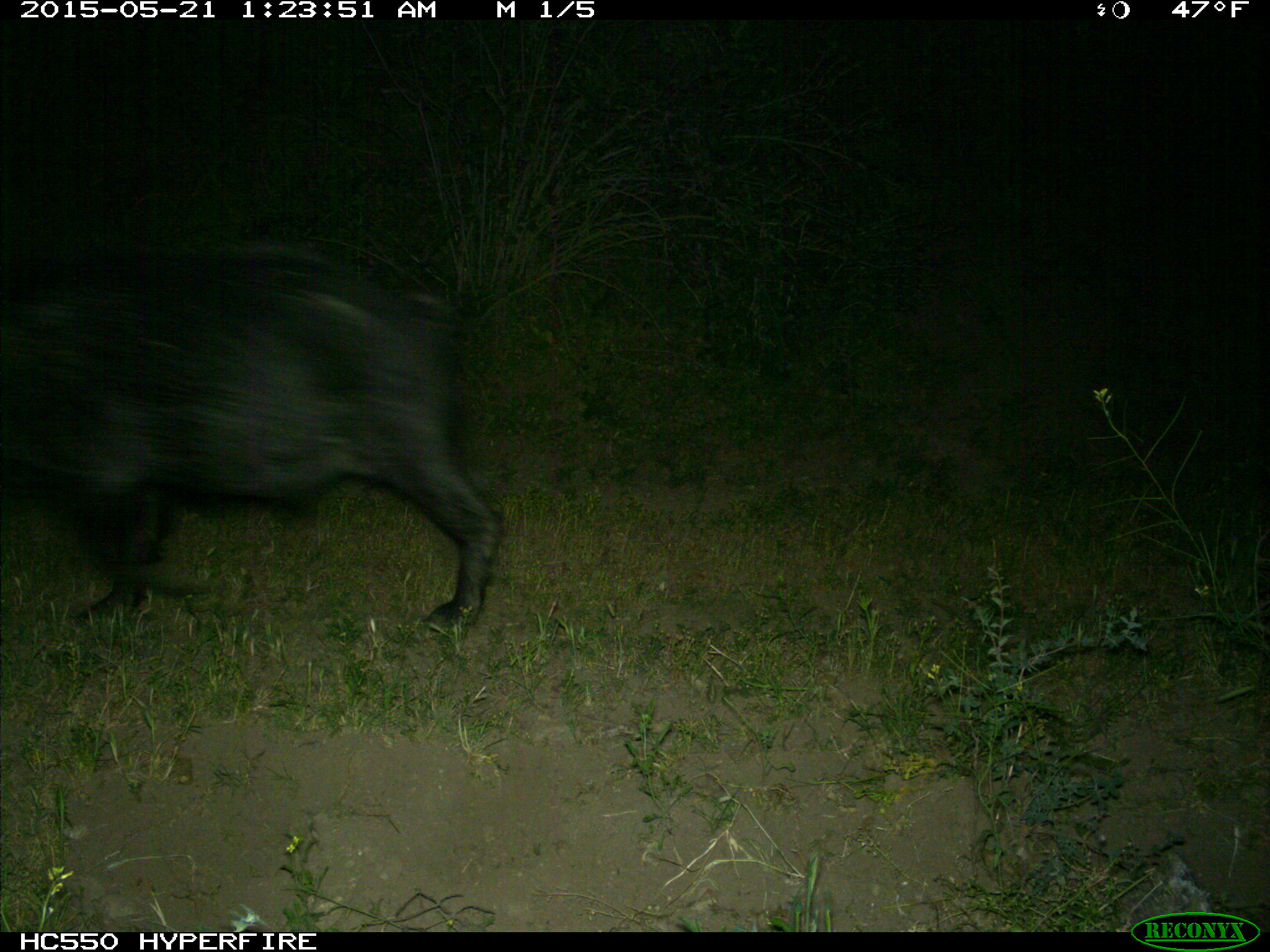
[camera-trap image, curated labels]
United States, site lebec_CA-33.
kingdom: Animalia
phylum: Chordata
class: Mammalia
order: Artiodactyla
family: Suidae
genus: Sus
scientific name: Sus scrofa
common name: wild boar